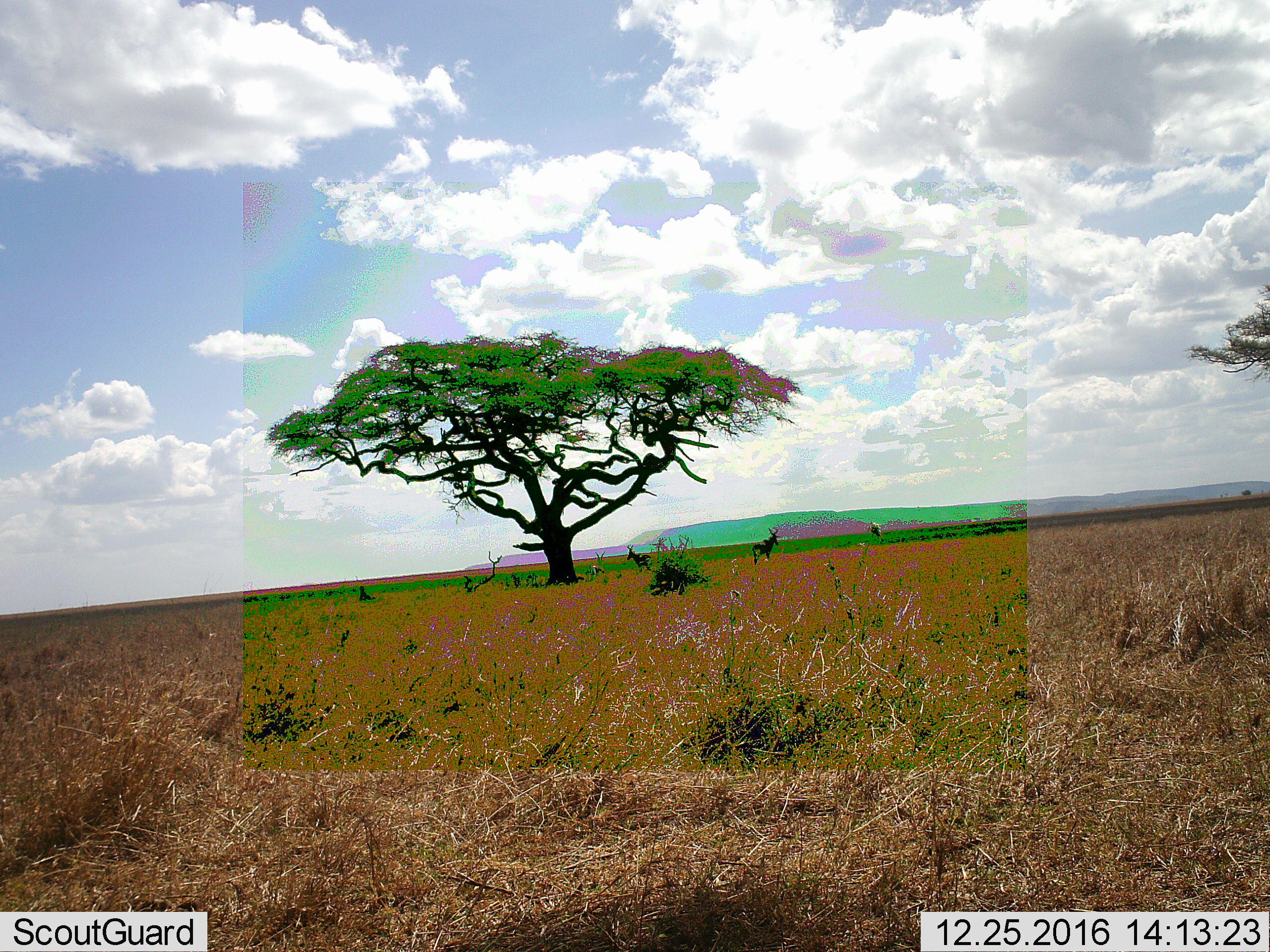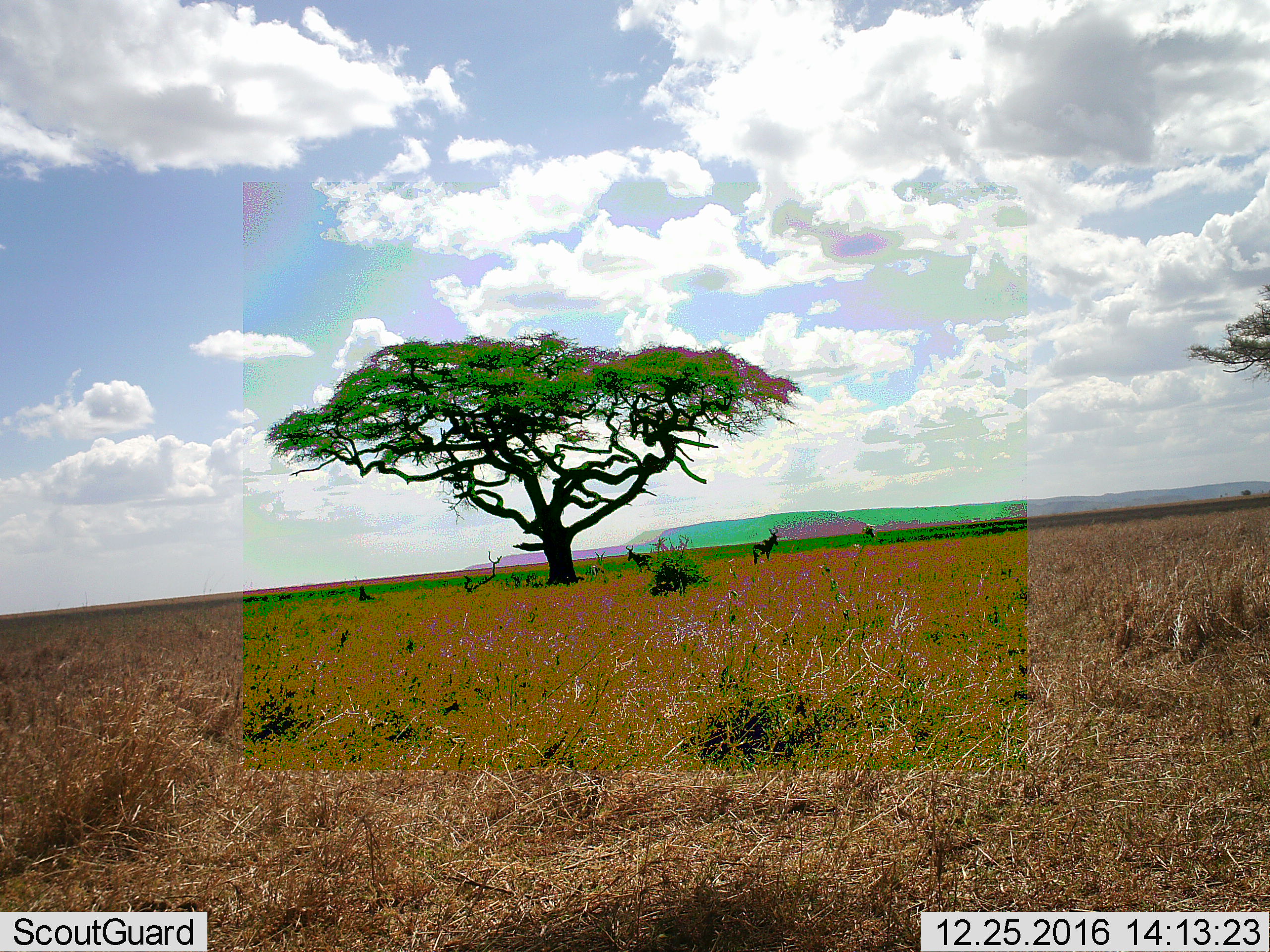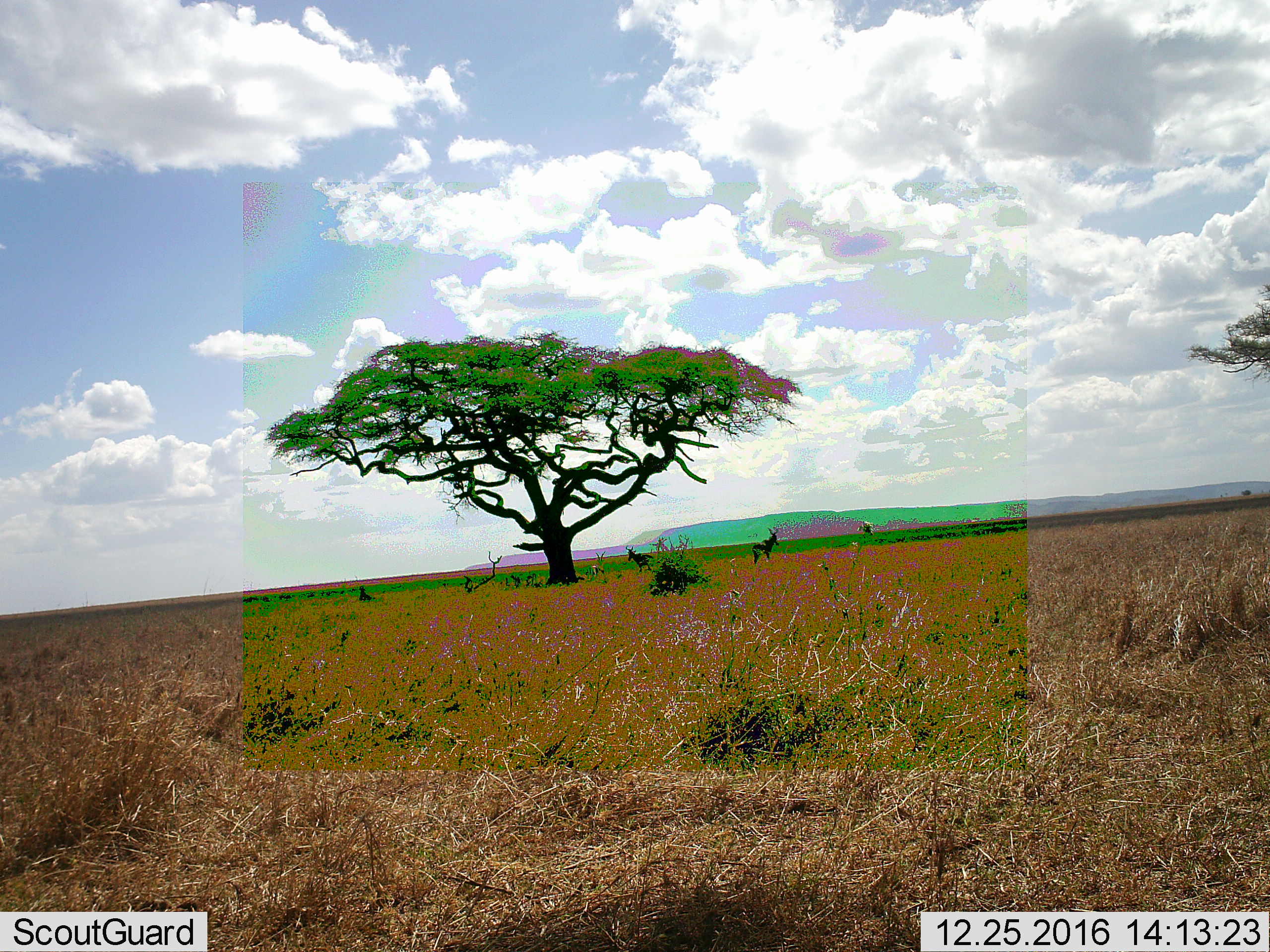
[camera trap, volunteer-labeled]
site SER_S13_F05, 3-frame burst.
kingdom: Animalia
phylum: Chordata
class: Mammalia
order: Artiodactyla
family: Bovidae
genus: Alcelaphus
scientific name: Alcelaphus buselaphus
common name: hartebeest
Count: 2.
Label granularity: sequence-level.